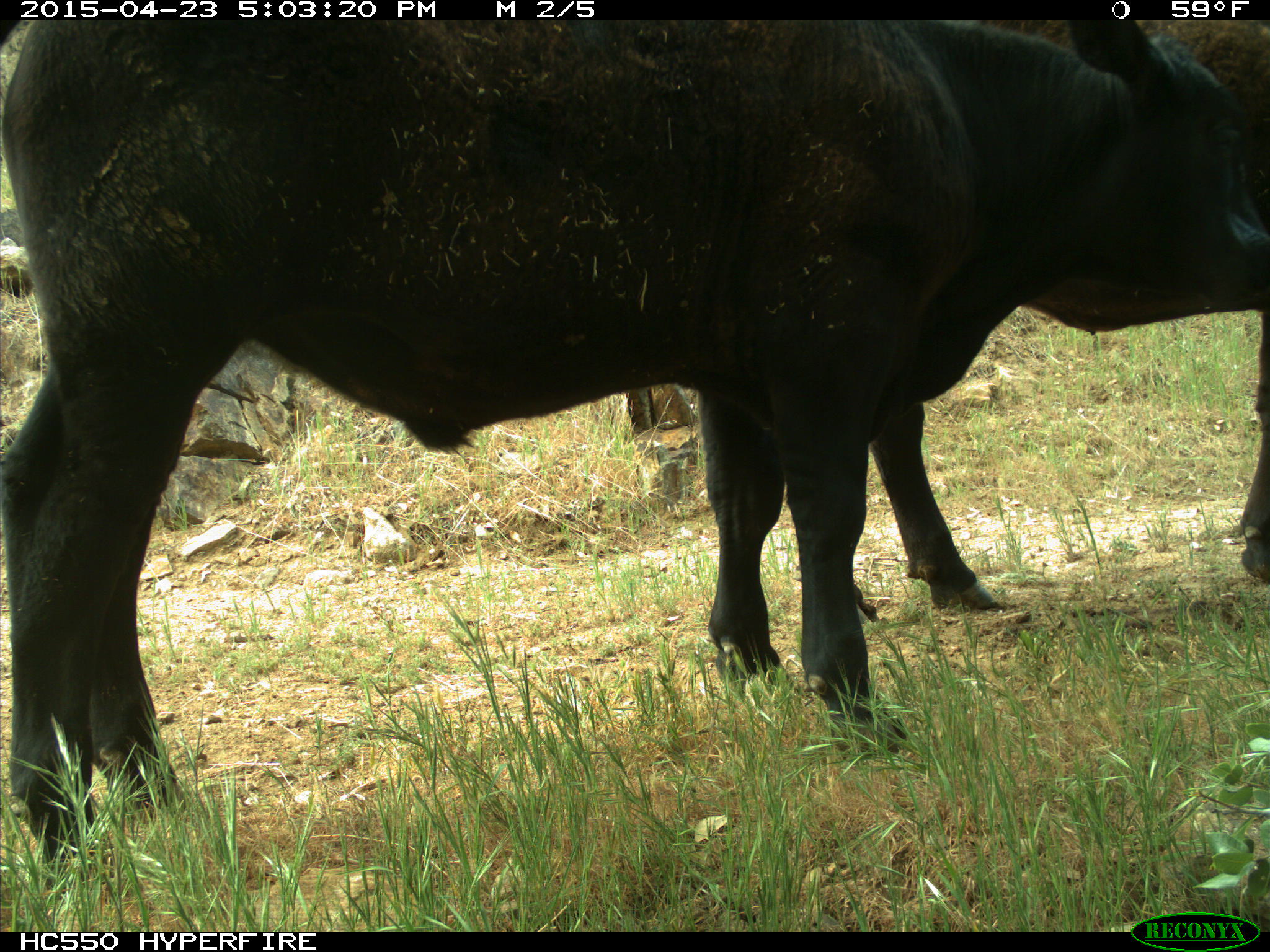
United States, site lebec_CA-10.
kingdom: Animalia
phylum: Chordata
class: Mammalia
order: Artiodactyla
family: Bovidae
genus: Bos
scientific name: Bos taurus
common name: domestic cow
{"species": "Bos taurus (domestic cow)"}